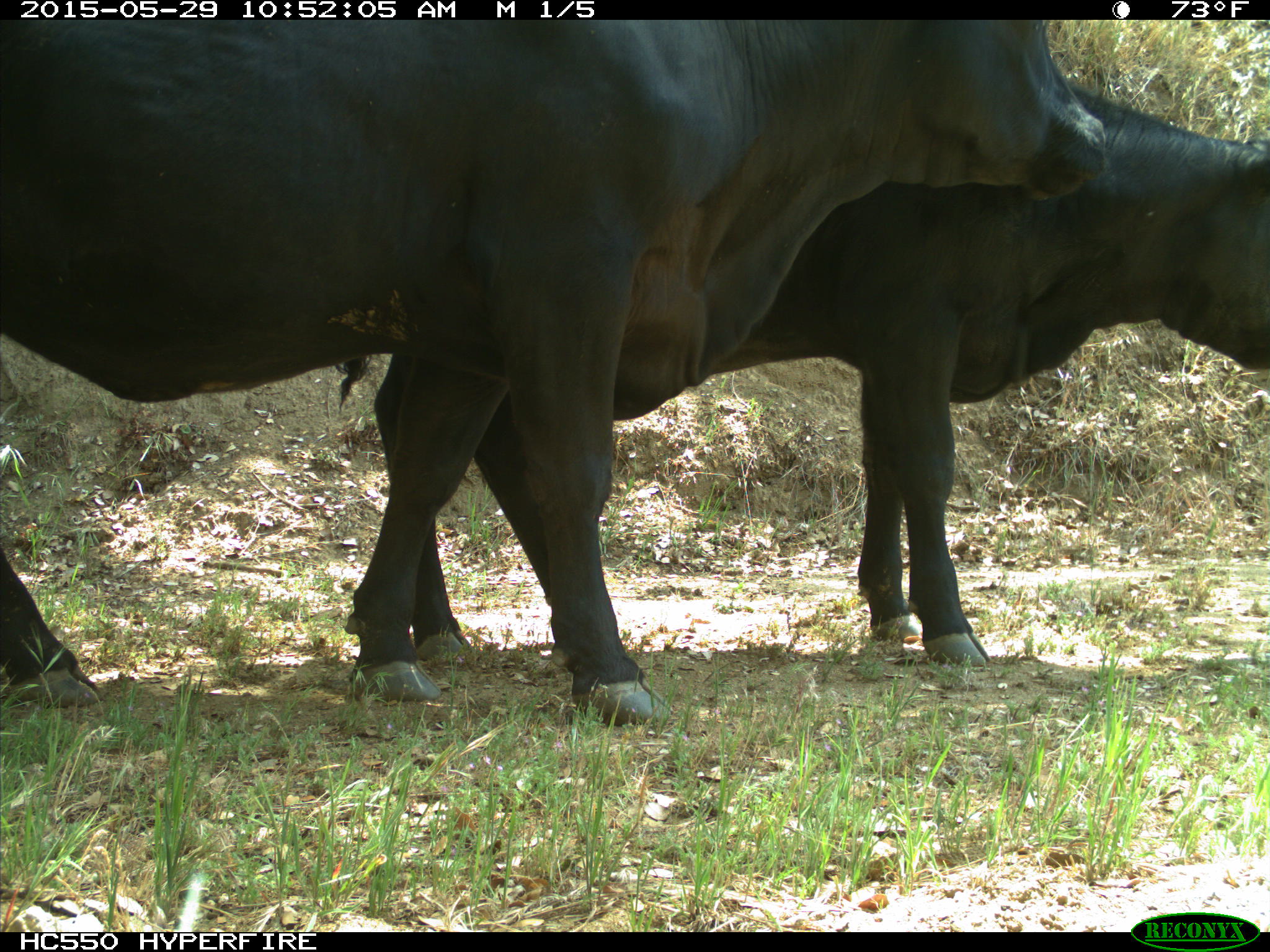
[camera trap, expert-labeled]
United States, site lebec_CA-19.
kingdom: Animalia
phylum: Chordata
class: Mammalia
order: Artiodactyla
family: Bovidae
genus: Bos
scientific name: Bos taurus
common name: domestic cow